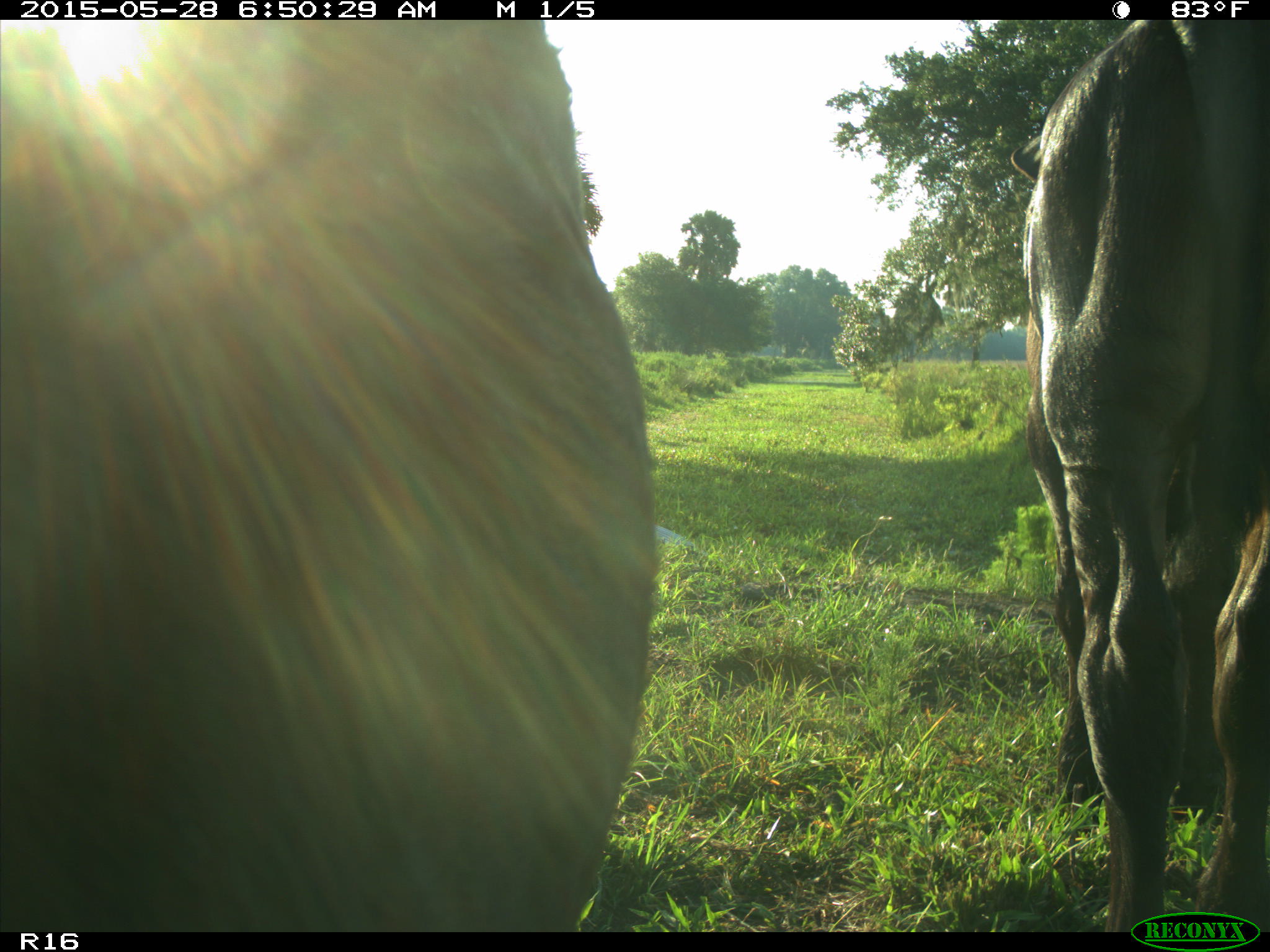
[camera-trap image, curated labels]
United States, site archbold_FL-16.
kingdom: Animalia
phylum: Chordata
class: Mammalia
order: Artiodactyla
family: Bovidae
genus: Bos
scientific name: Bos taurus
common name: domestic cow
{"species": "Bos taurus (domestic cow)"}